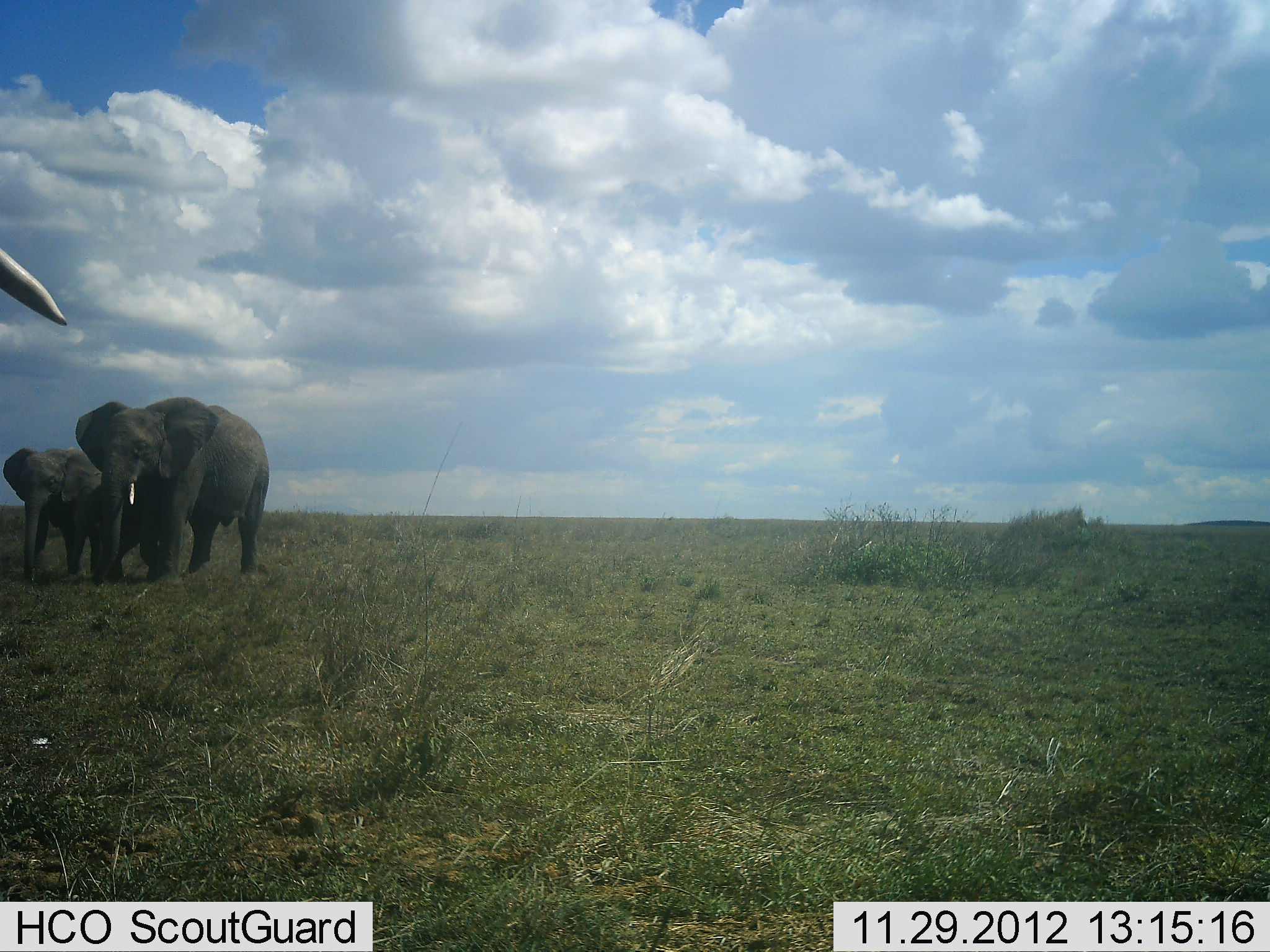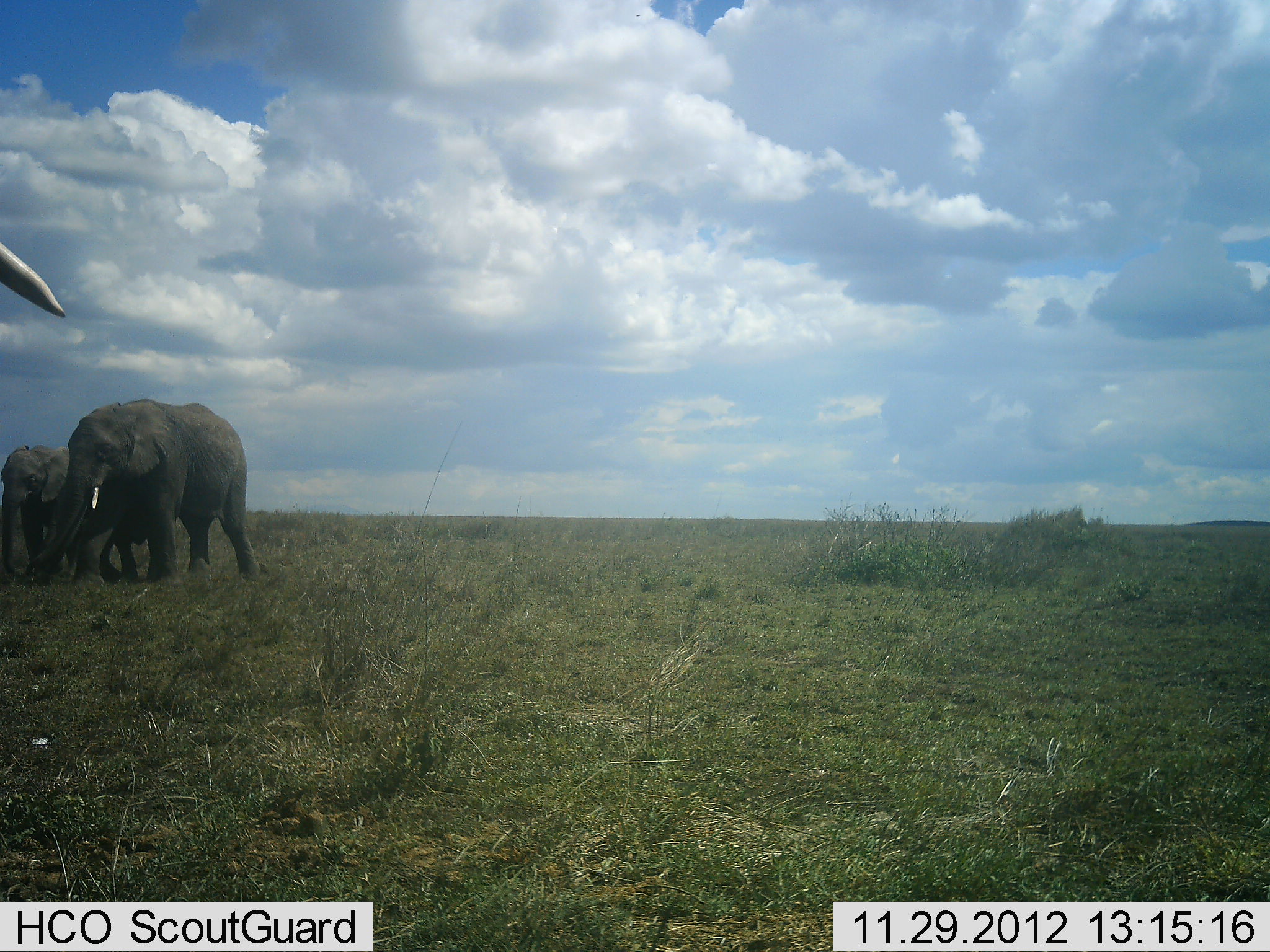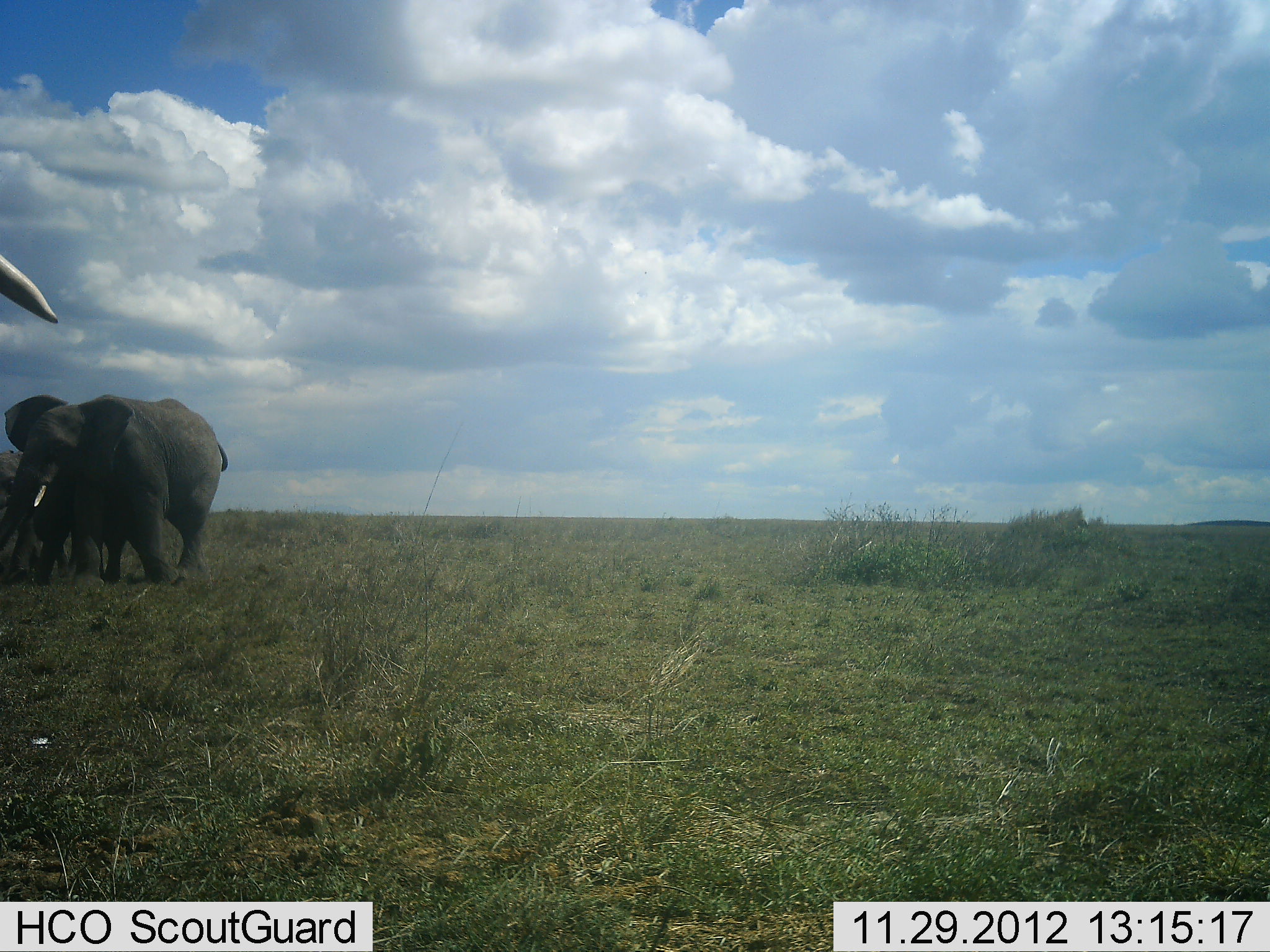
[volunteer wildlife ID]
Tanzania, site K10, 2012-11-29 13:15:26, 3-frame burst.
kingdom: Animalia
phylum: Chordata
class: Mammalia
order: Proboscidea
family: Elephantidae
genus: Loxodonta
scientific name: Loxodonta africana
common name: african bush elephant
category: elephant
Elephant (african bush elephant) (Loxodonta africana), count 3. Behavior (volunteer vote fractions): standing 60%, resting 0%, moving 100%, interacting 0%. Young present (vote fraction): 40%. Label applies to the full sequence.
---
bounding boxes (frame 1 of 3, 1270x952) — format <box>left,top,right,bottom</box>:
animal: <box>74,395,272,584</box>; <box>0,445,180,584</box>; <box>0,249,71,326</box>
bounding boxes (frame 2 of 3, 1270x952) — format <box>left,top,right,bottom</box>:
animal: <box>26,398,262,582</box>; <box>0,446,159,580</box>; <box>0,240,67,318</box>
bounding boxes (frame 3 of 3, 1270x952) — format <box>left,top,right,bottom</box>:
animal: <box>0,394,228,584</box>; <box>0,395,147,589</box>; <box>0,254,60,325</box>